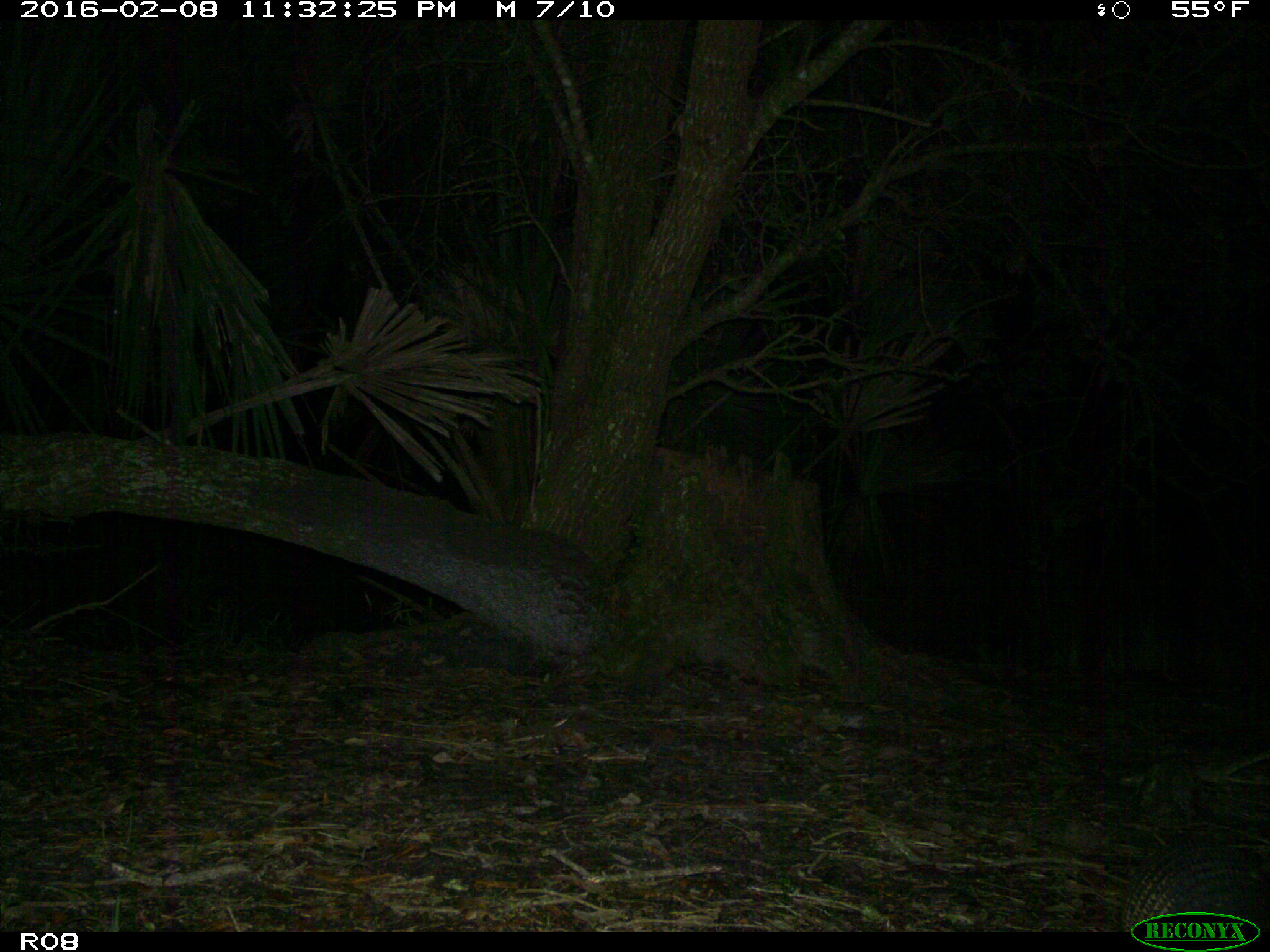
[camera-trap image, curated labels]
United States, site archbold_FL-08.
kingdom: Animalia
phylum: Chordata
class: Mammalia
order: Cingulata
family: Dasypodidae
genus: Dasypus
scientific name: Dasypus novemcinctus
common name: nine-banded armadillo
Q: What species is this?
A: Dasypus novemcinctus (nine-banded armadillo).